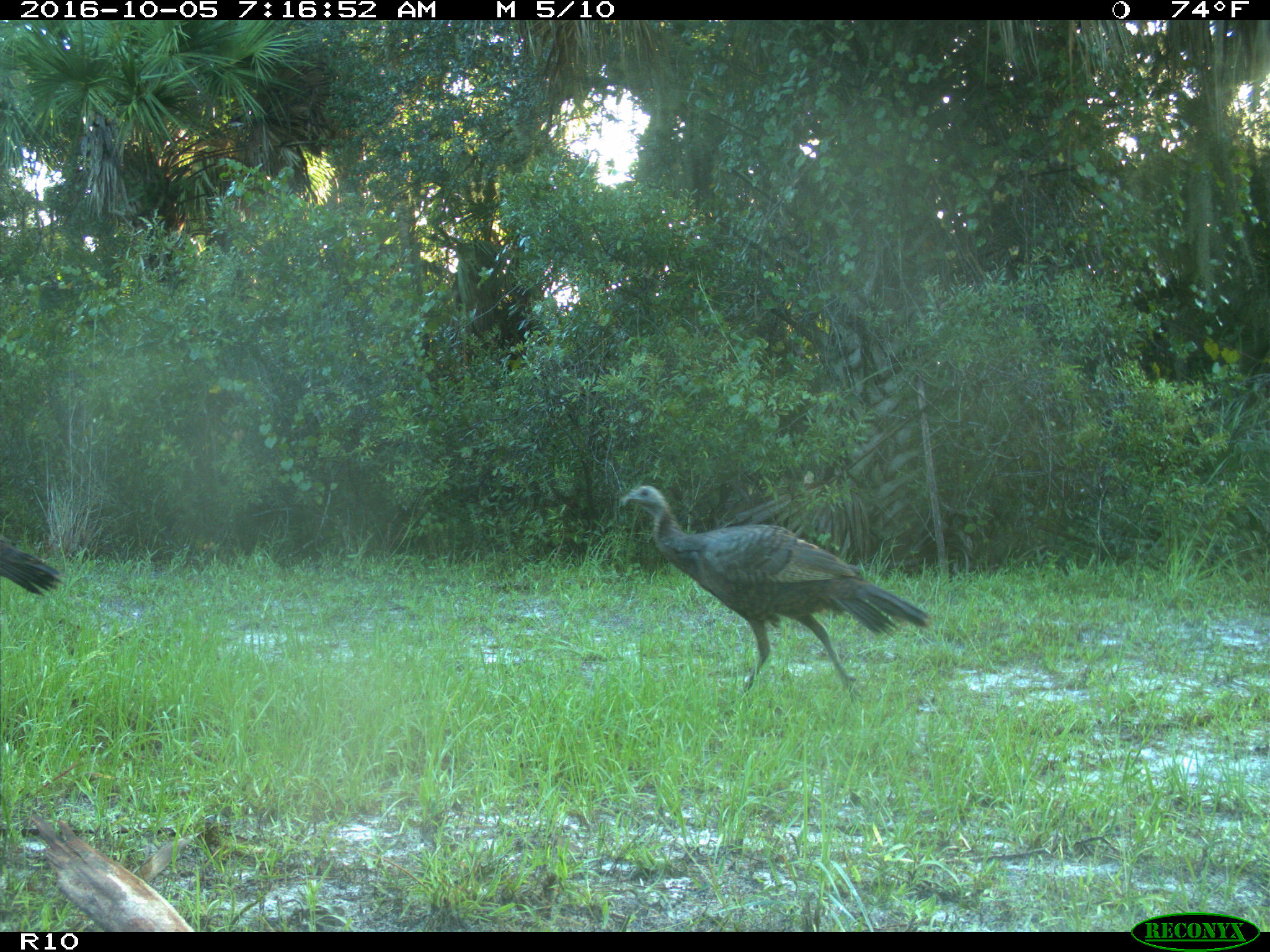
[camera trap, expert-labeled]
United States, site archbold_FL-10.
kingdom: Animalia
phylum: Chordata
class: Aves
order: Galliformes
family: Phasianidae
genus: Meleagris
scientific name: Meleagris gallopavo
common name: wild turkey